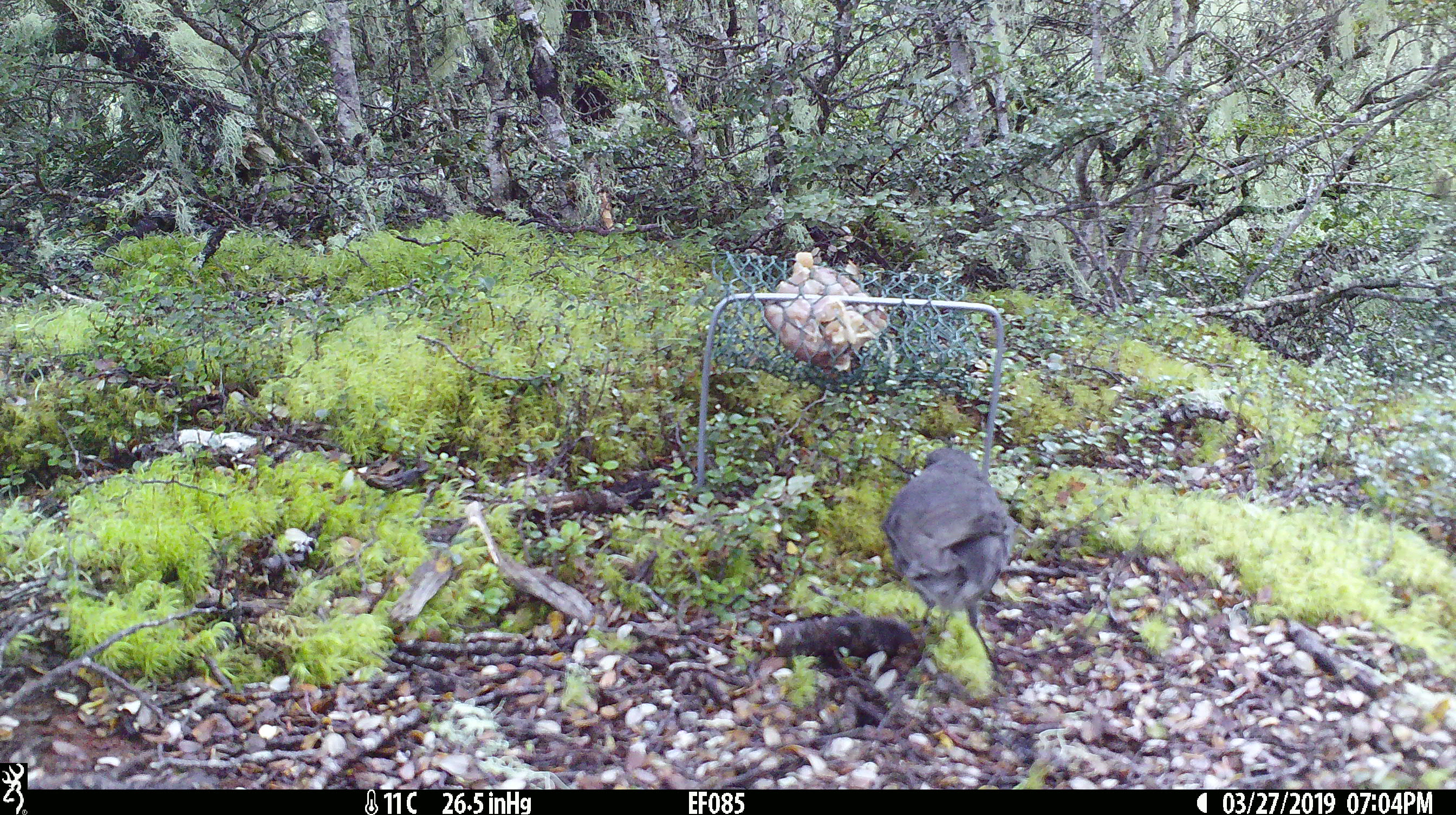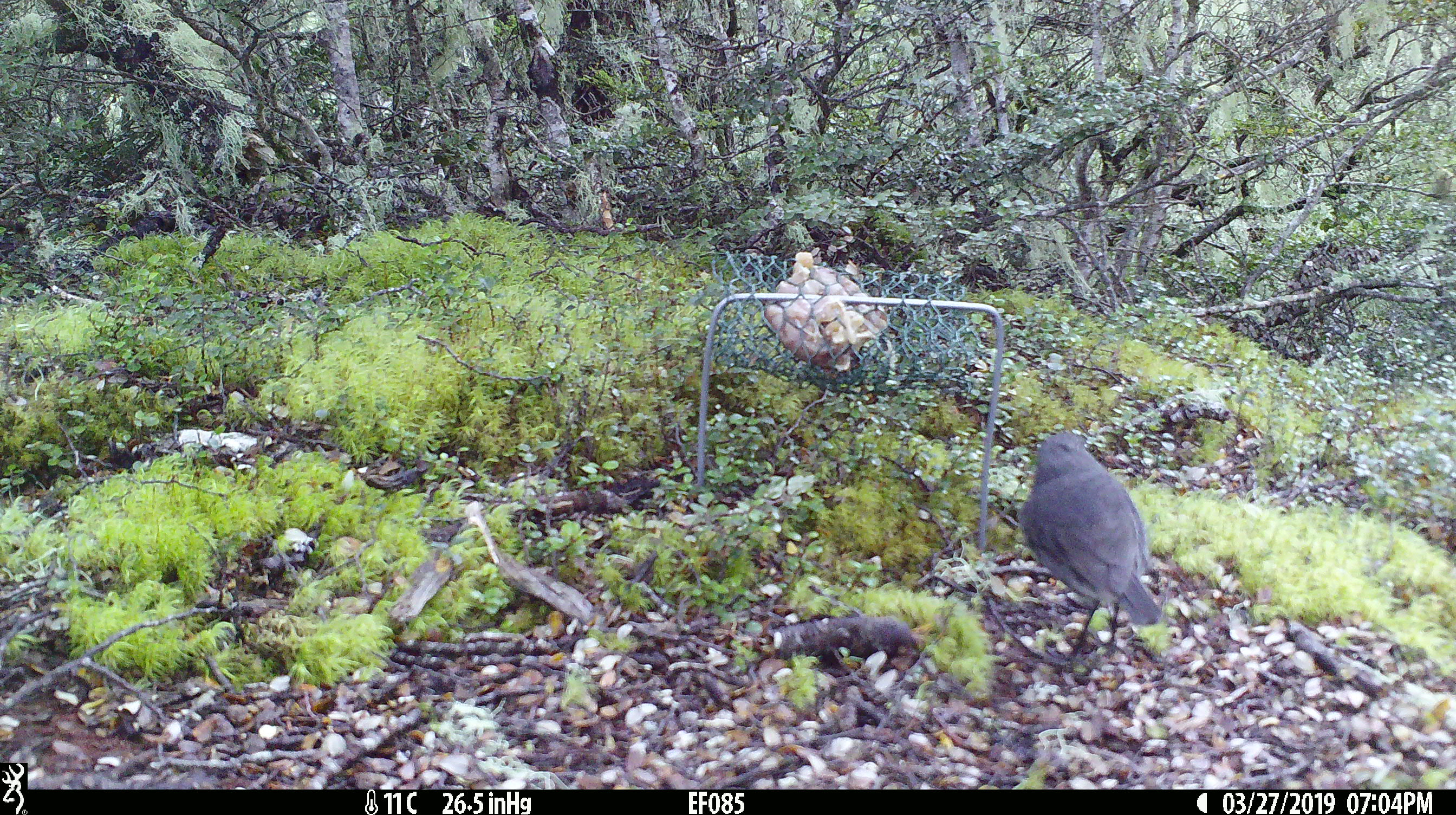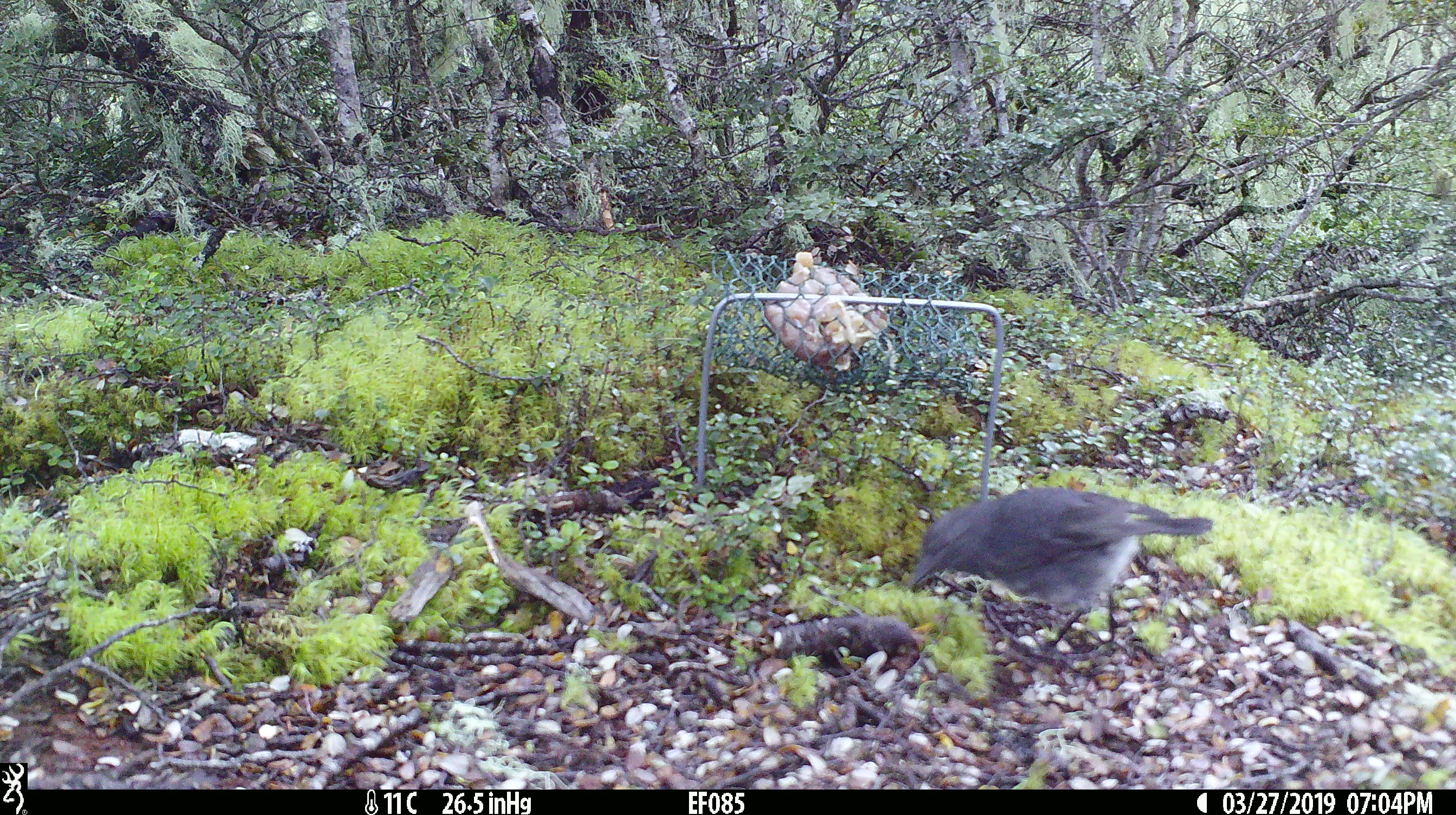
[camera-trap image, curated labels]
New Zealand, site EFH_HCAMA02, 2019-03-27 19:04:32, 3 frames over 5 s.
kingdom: Animalia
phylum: Chordata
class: Aves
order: Passeriformes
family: Petroicidae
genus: Petroica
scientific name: Petroica australis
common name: new zealand robin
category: robin